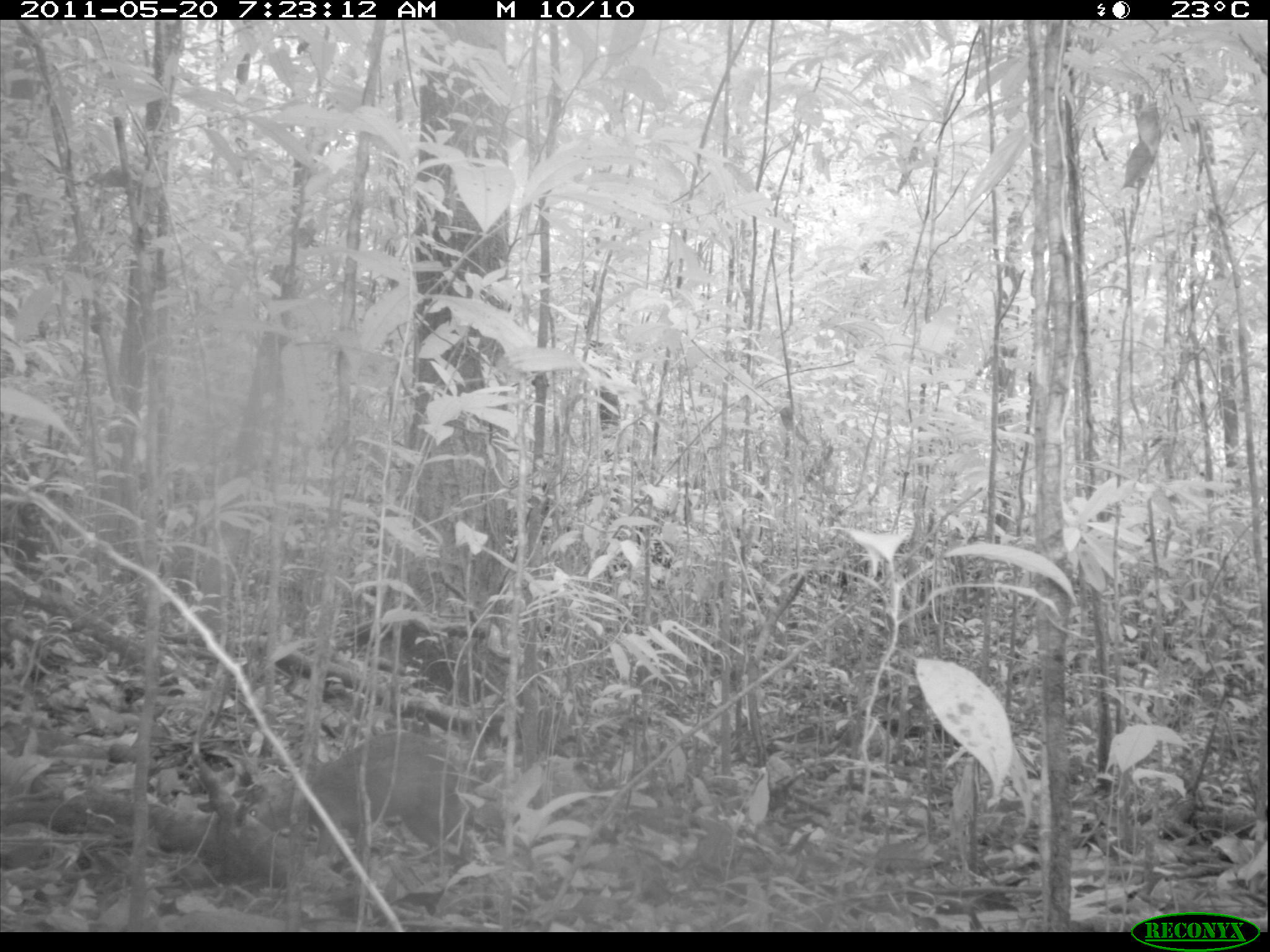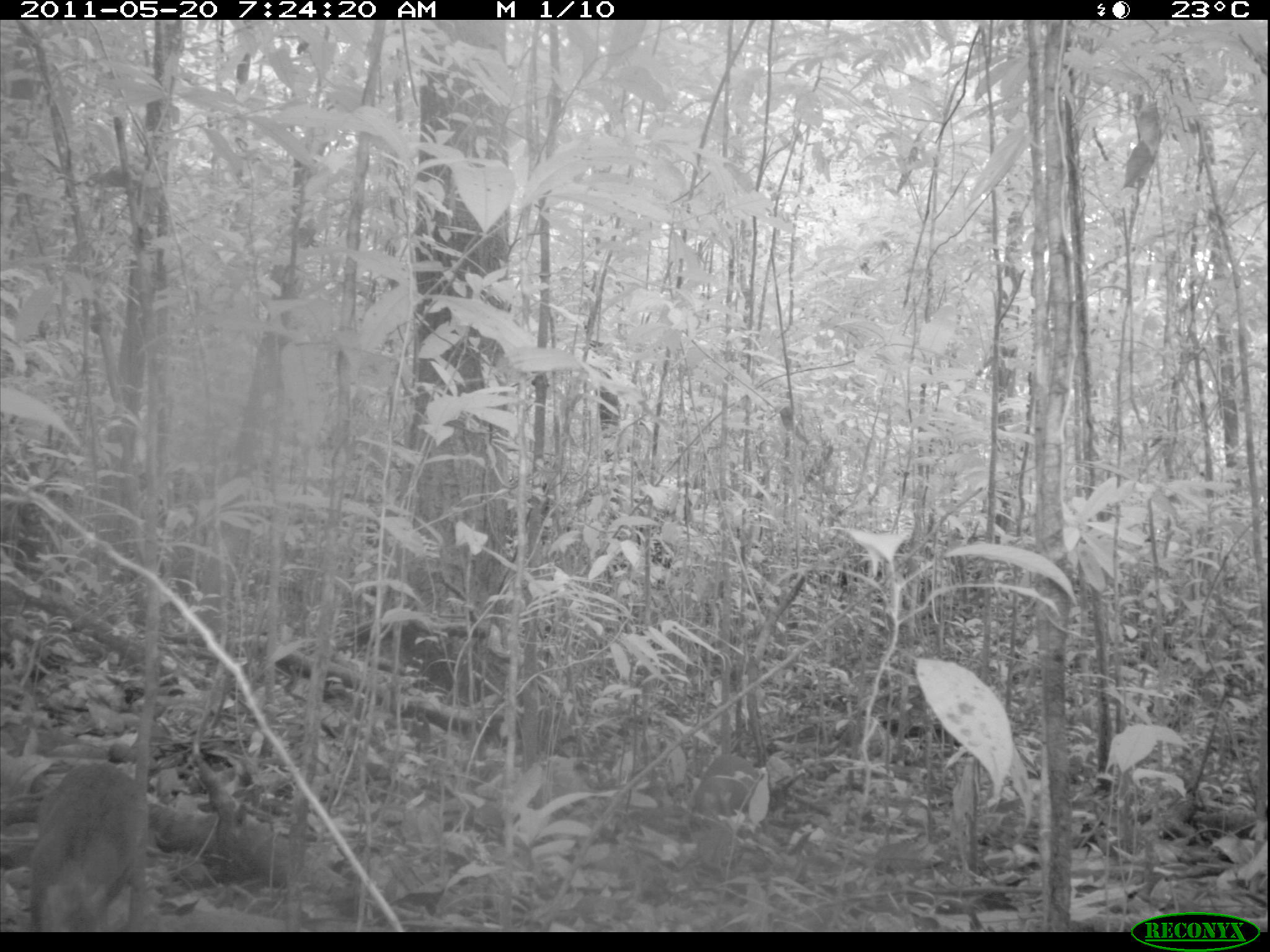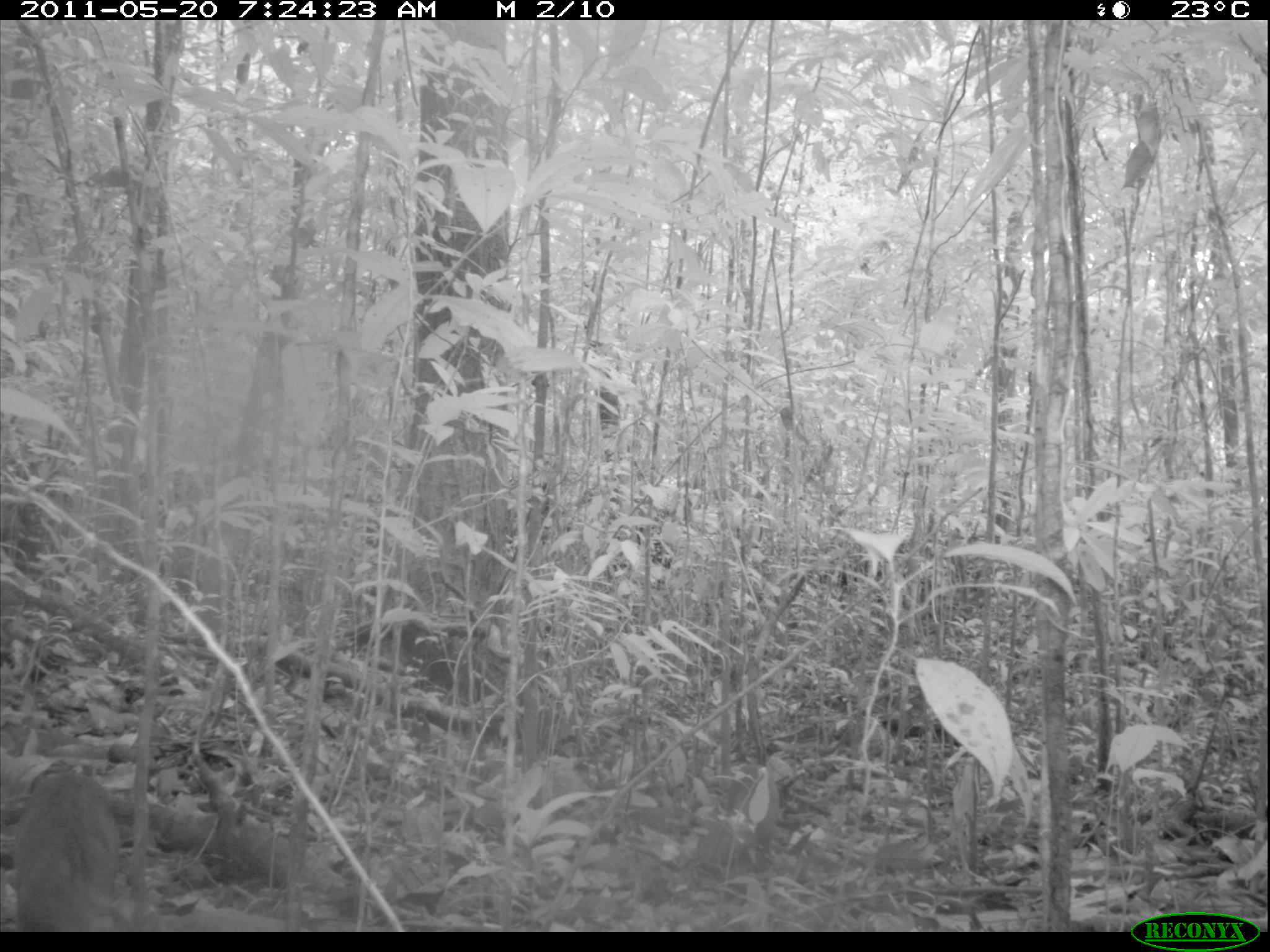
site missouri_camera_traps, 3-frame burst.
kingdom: Animalia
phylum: Chordata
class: Mammalia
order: Rodentia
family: Dasyproctidae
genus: Dasyprocta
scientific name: Dasyprocta coibae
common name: coiban agouti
Coiban agouti (Dasyprocta coibae). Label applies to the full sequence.